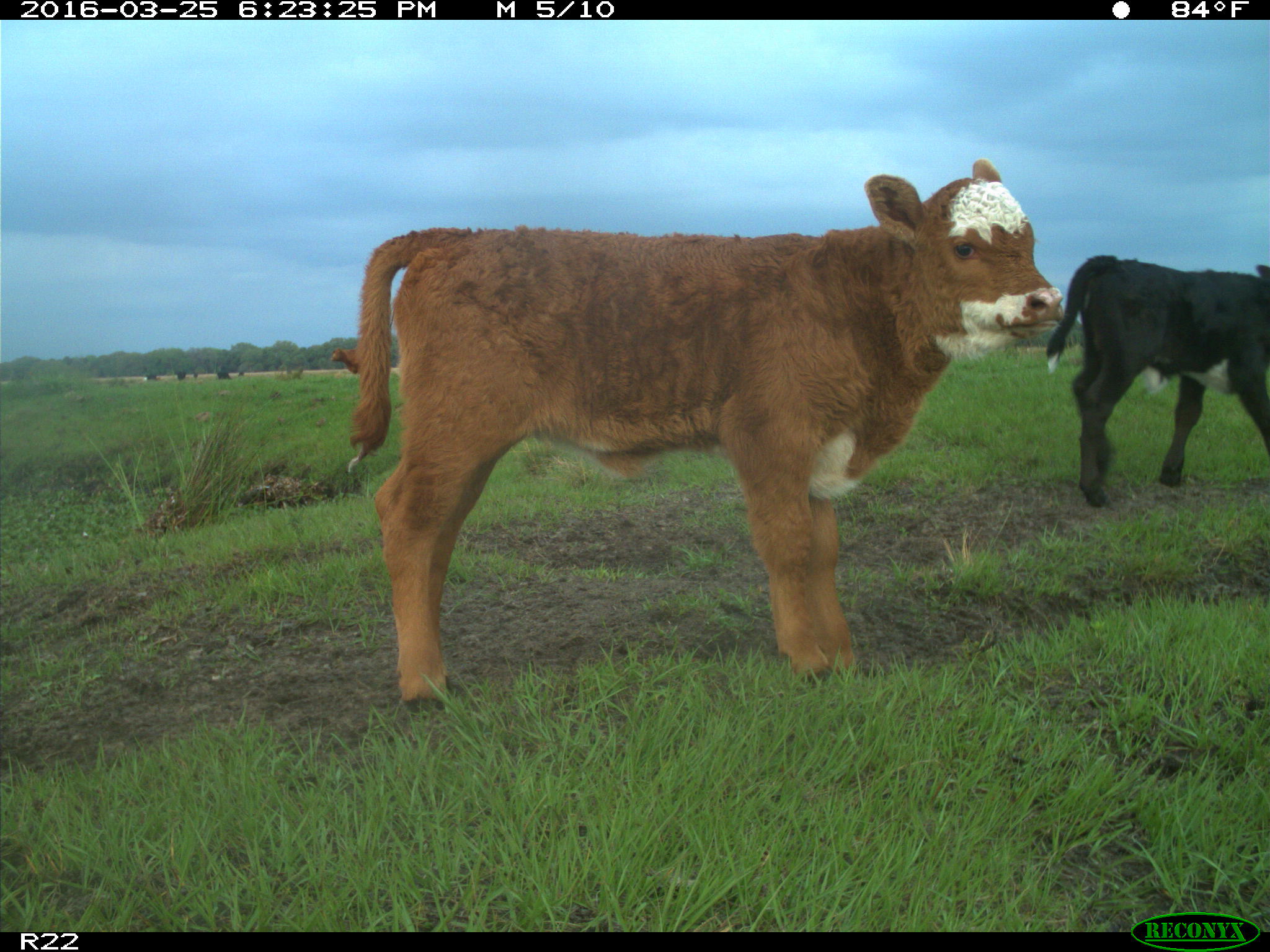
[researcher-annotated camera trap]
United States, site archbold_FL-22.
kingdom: Animalia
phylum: Chordata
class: Mammalia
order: Artiodactyla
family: Bovidae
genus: Bos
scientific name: Bos taurus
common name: domestic cow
Bos taurus (domestic cow).